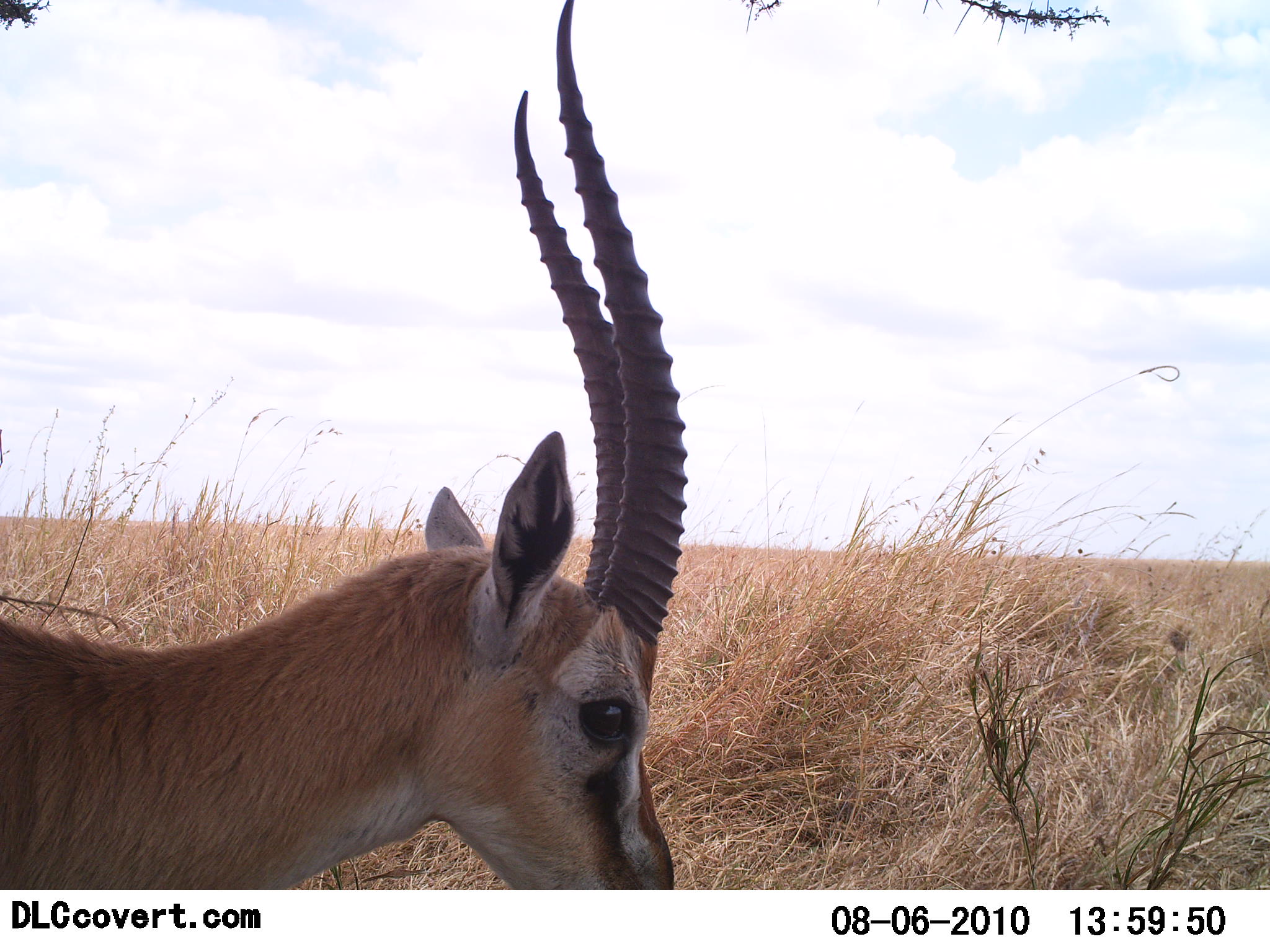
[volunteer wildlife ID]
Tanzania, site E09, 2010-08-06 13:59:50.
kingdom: Animalia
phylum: Chordata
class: Mammalia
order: Artiodactyla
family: Bovidae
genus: Eudorcas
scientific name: Eudorcas thomsonii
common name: thomson's gazelle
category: gazellethomsons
Gazellethomsons (thomson's gazelle) (Eudorcas thomsonii), count 1. Behavior (volunteer vote fractions): standing 83%, resting 0%, moving 17%, interacting 0%. Young present (vote fraction): 0%. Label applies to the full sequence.